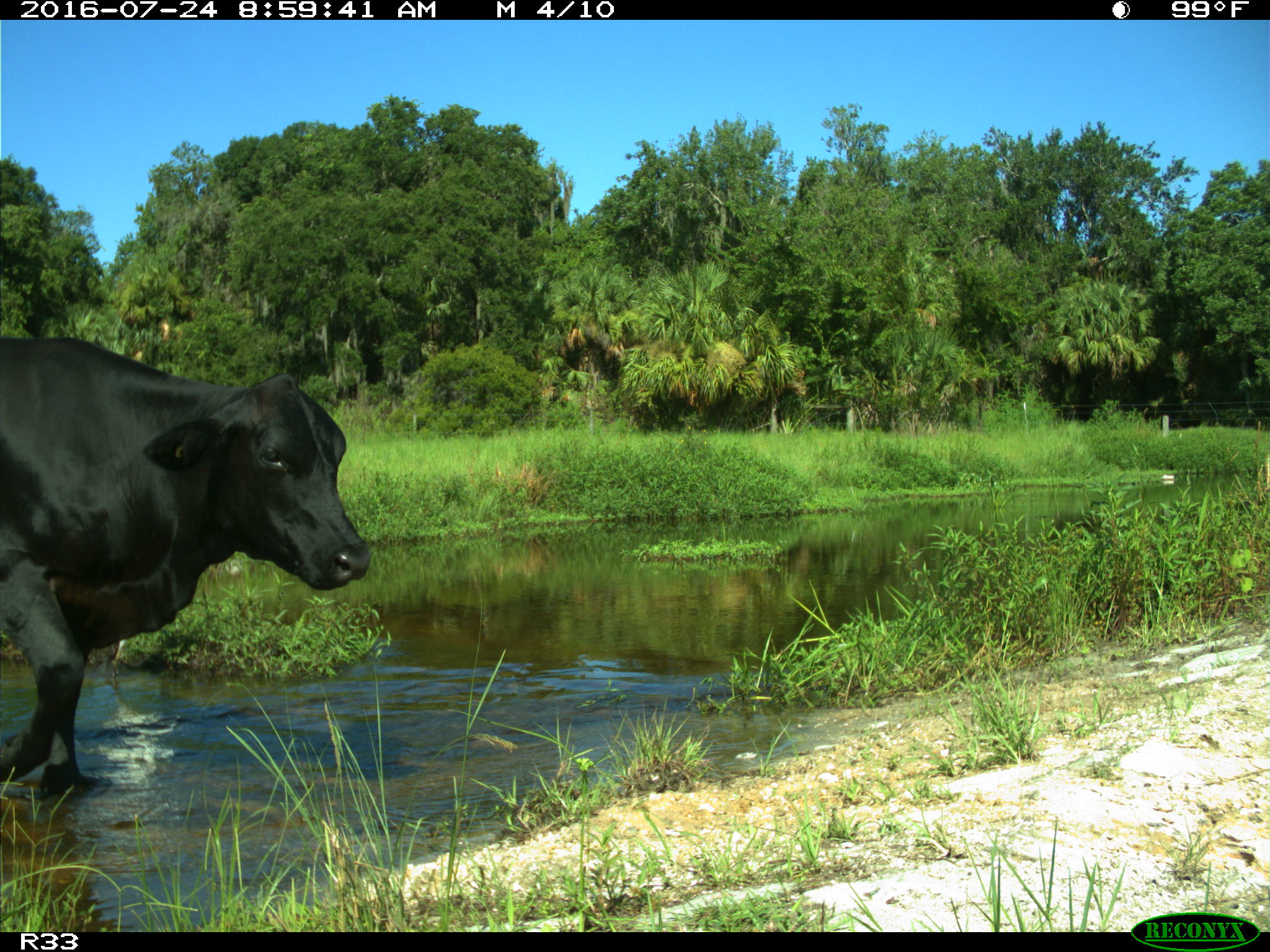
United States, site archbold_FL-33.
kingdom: Animalia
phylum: Chordata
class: Mammalia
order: Artiodactyla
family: Bovidae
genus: Bos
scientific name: Bos taurus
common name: domestic cow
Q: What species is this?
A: Bos taurus (domestic cow).